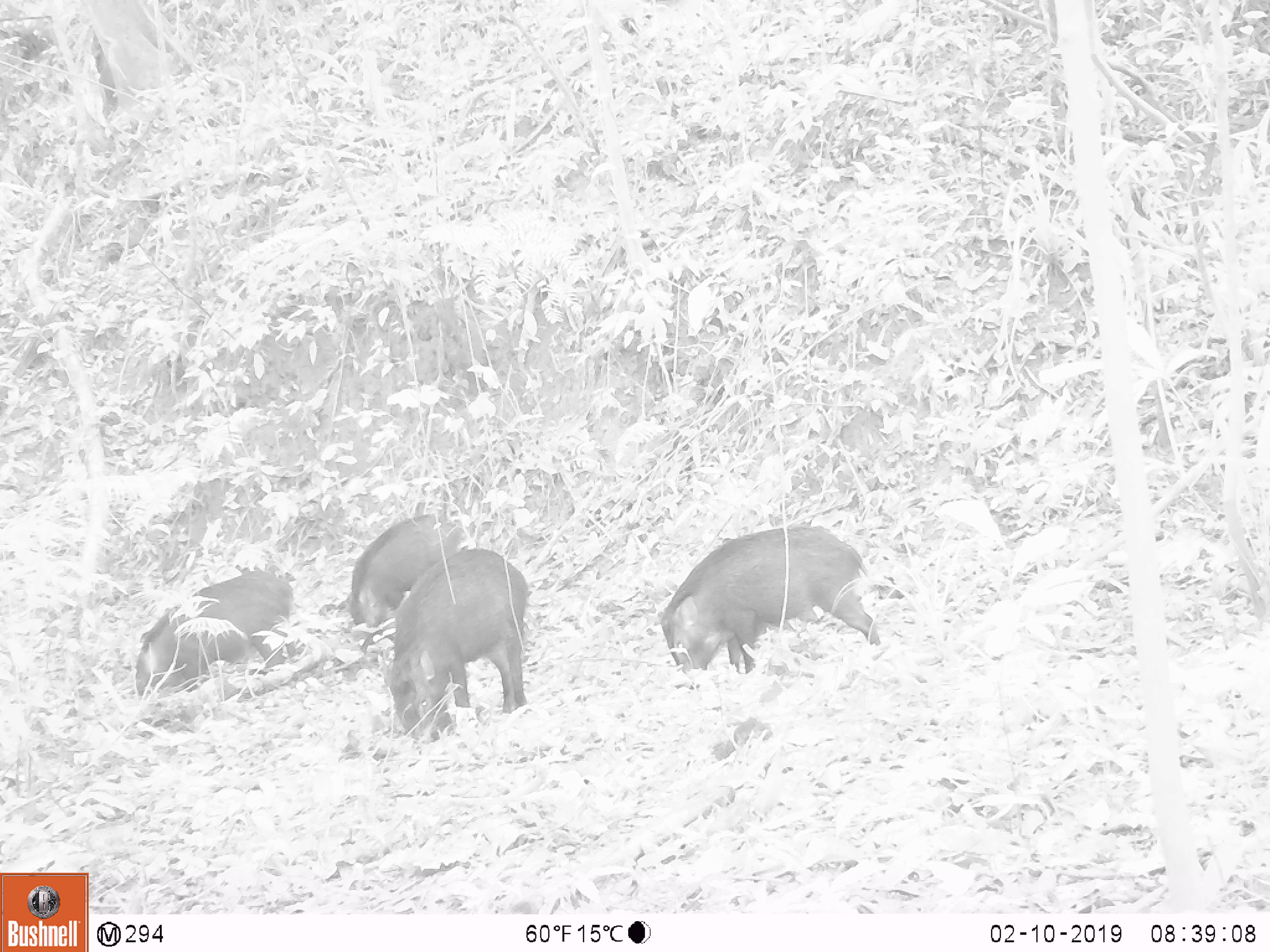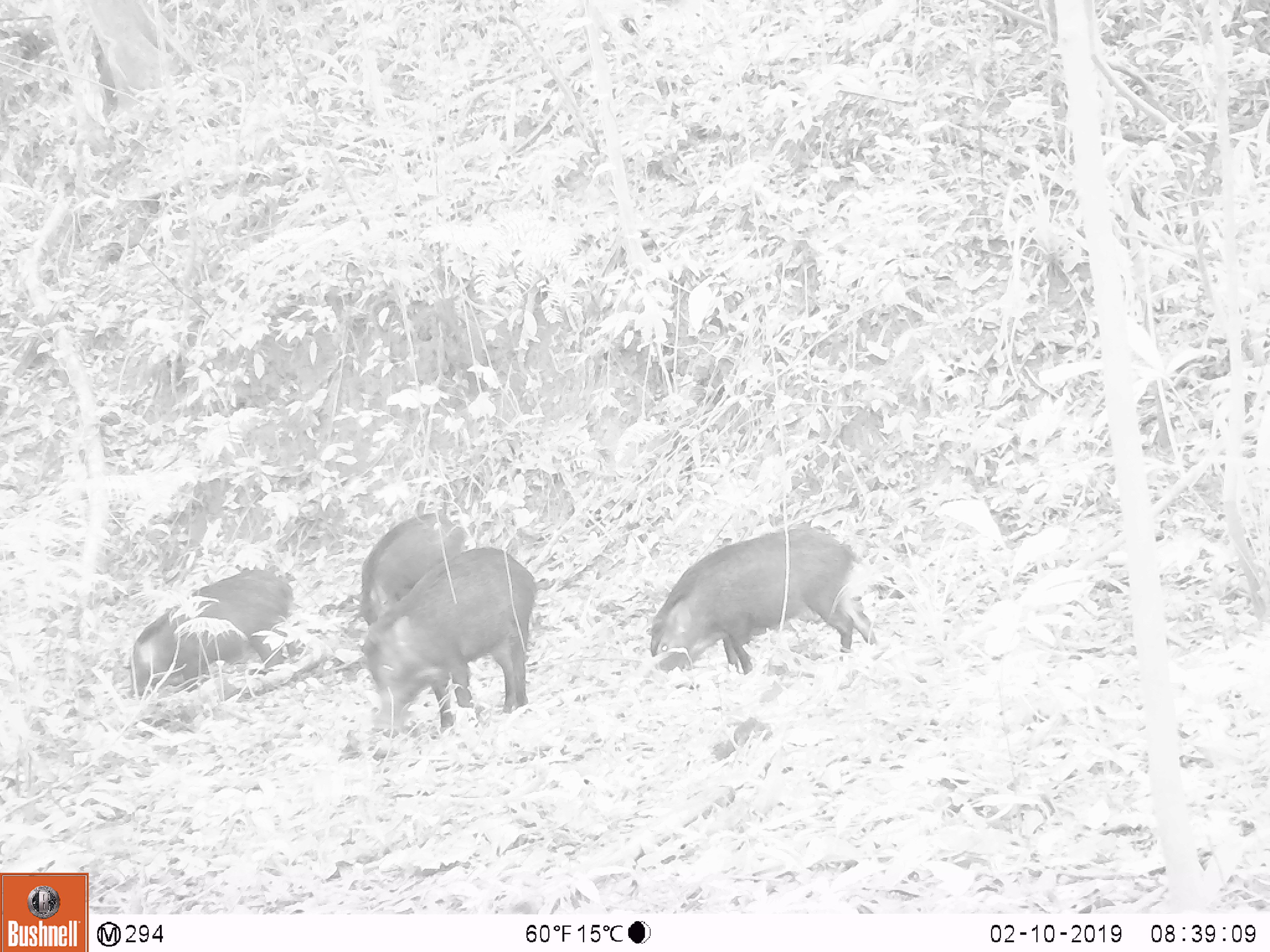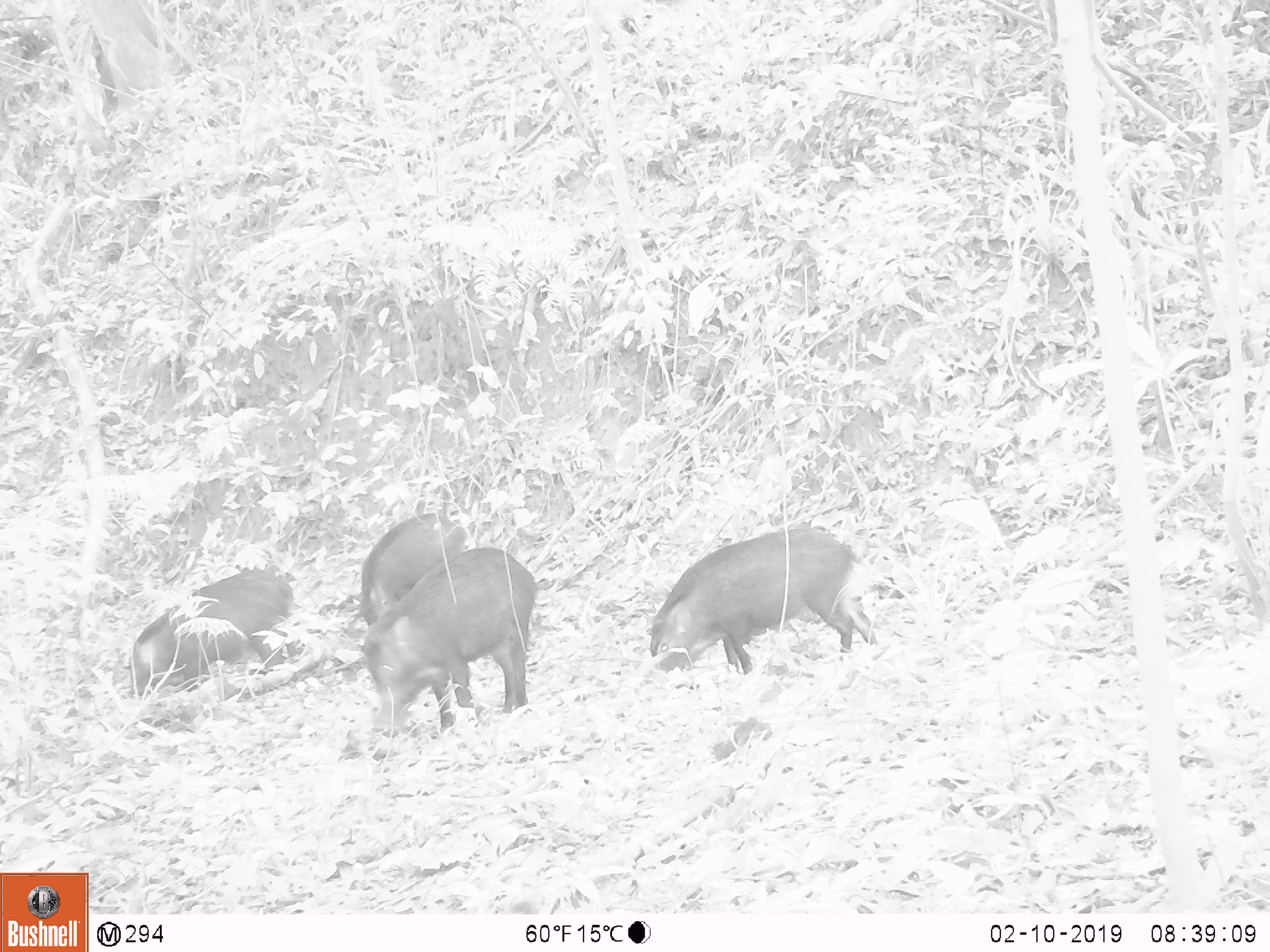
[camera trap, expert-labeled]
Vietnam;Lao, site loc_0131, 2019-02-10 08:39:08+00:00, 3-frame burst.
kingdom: Animalia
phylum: Chordata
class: Mammalia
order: Artiodactyla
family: Suidae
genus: Sus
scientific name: Sus scrofa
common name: eurasian wild pig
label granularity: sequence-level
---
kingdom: Animalia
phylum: Chordata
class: Aves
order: Galliformes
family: Phasianidae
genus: Gallus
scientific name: Gallus gallus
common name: red junglefowl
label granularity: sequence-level